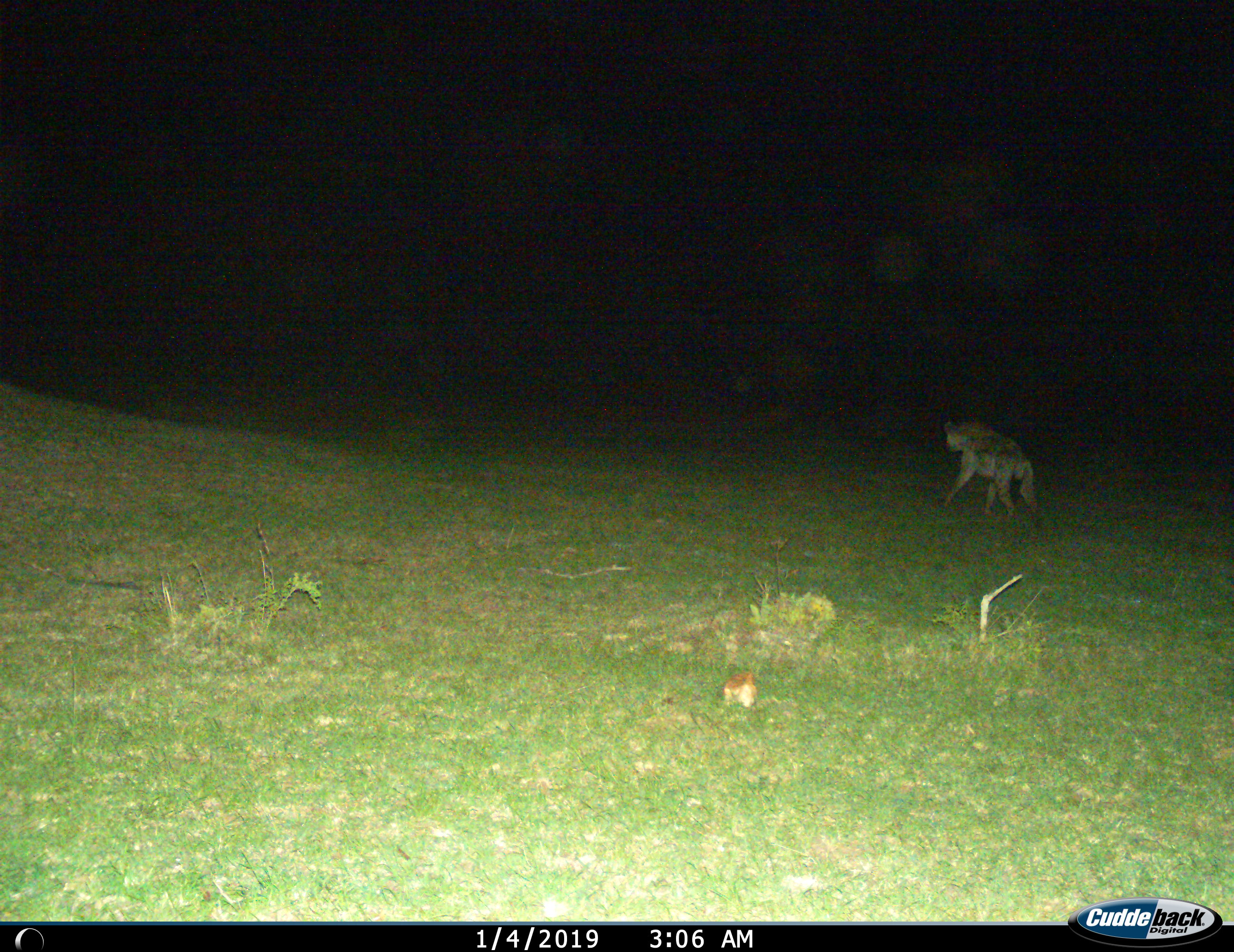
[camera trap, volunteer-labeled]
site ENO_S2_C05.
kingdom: Animalia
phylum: Chordata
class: Mammalia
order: Carnivora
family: Hyaenidae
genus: Crocuta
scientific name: Crocuta crocuta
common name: spotted hyena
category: hyenaspotted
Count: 1.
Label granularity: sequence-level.